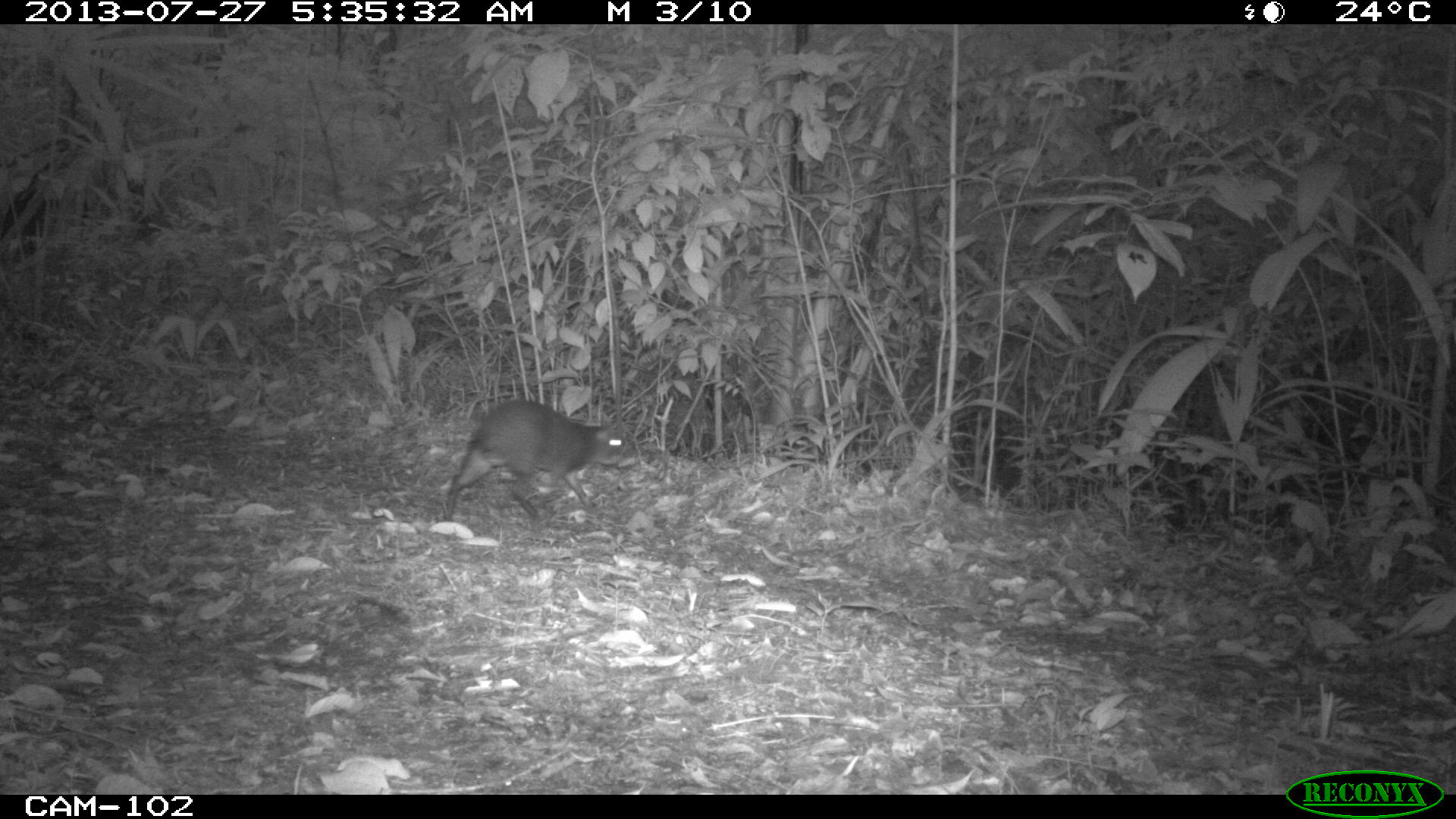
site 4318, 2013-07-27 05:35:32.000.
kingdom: Animalia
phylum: Chordata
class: Mammalia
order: Rodentia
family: Dasyproctidae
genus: Dasyprocta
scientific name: Dasyprocta punctata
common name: central american agouti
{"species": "Dasyprocta punctata (central american agouti)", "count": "1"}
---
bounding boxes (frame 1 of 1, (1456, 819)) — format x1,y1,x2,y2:
dasyprocta punctata: 442,399,641,521